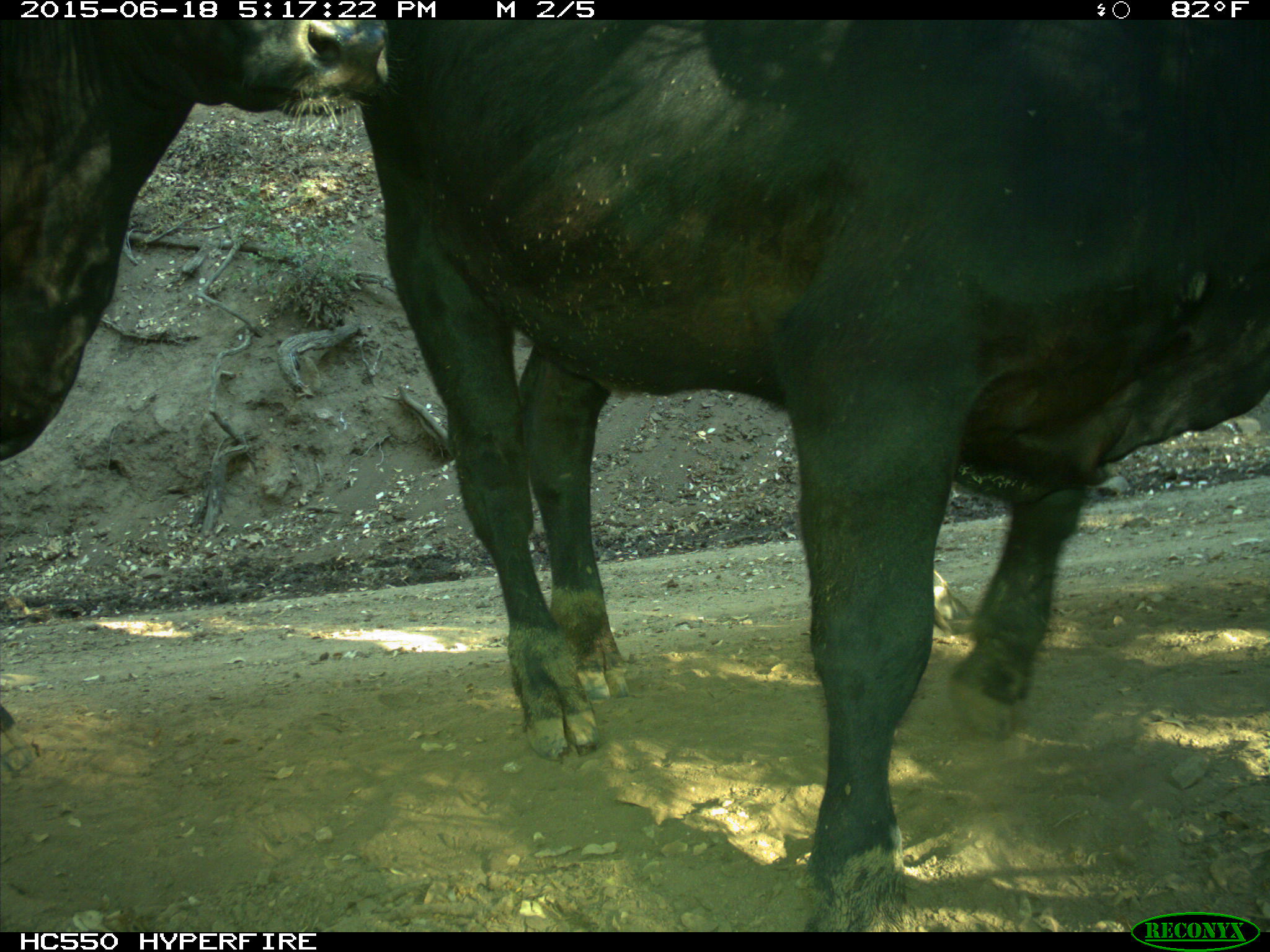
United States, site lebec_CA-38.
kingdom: Animalia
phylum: Chordata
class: Mammalia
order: Artiodactyla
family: Bovidae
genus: Bos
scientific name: Bos taurus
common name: domestic cow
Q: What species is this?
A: Bos taurus (domestic cow).